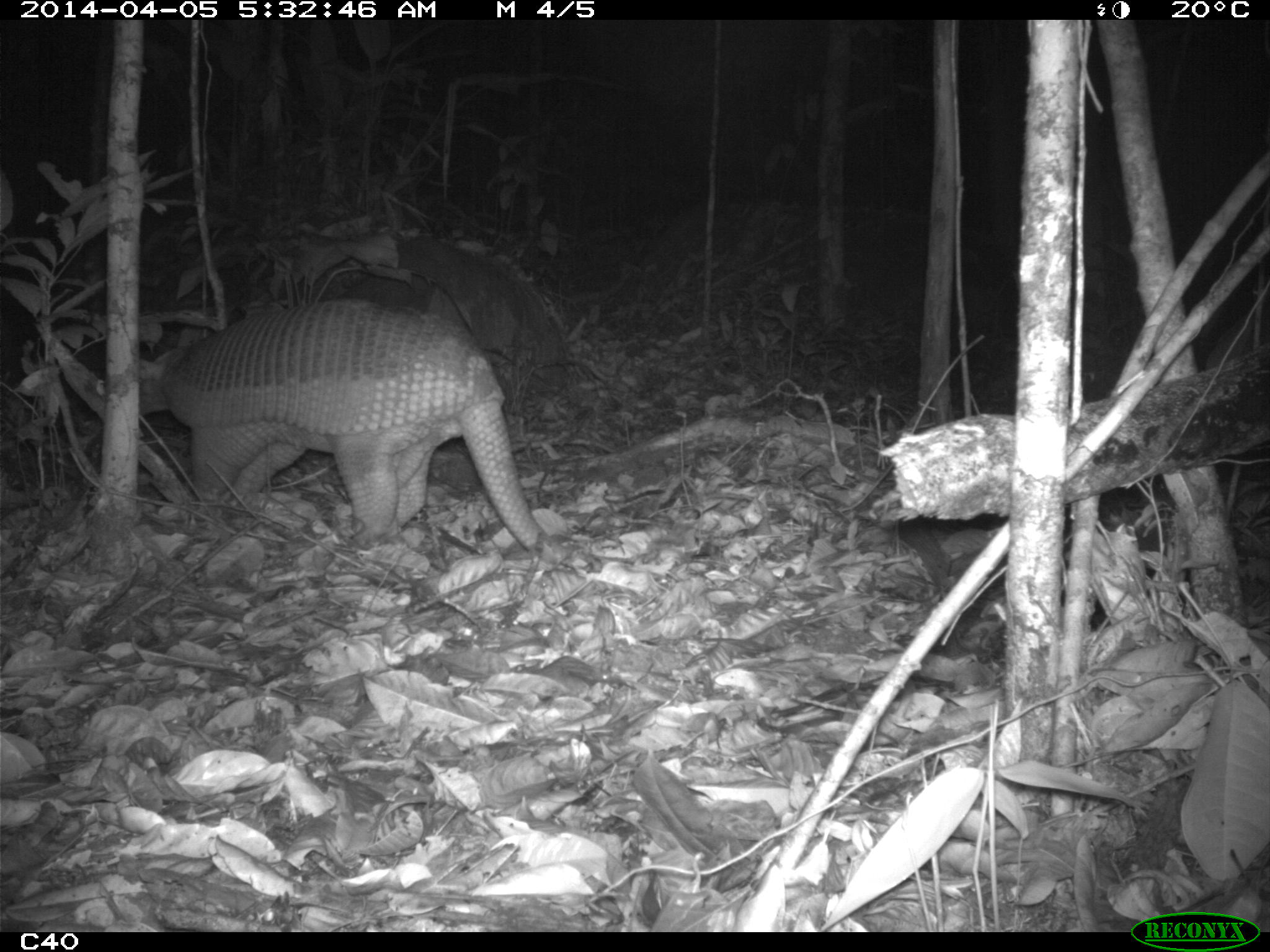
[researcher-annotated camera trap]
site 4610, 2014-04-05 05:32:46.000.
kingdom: Animalia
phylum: Chordata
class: Mammalia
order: Cingulata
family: Chlamyphoridae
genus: Priodontes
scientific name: Priodontes maximus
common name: giant armadillo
Priodontes maximus (giant armadillo), count 1, age adult, sex male.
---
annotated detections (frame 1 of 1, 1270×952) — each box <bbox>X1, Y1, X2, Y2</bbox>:
priodontes maximus: <bbox>139, 302, 574, 571</bbox>